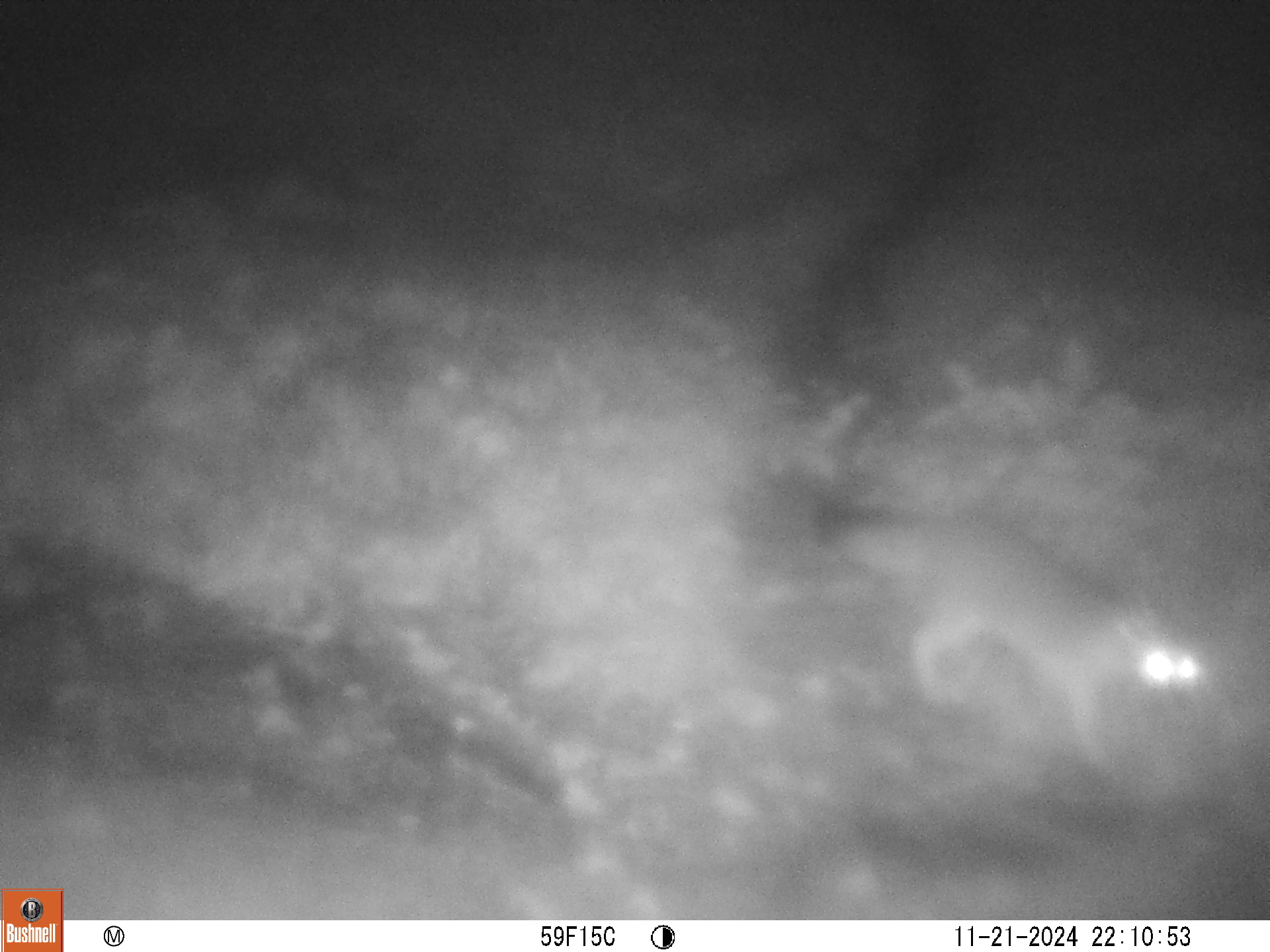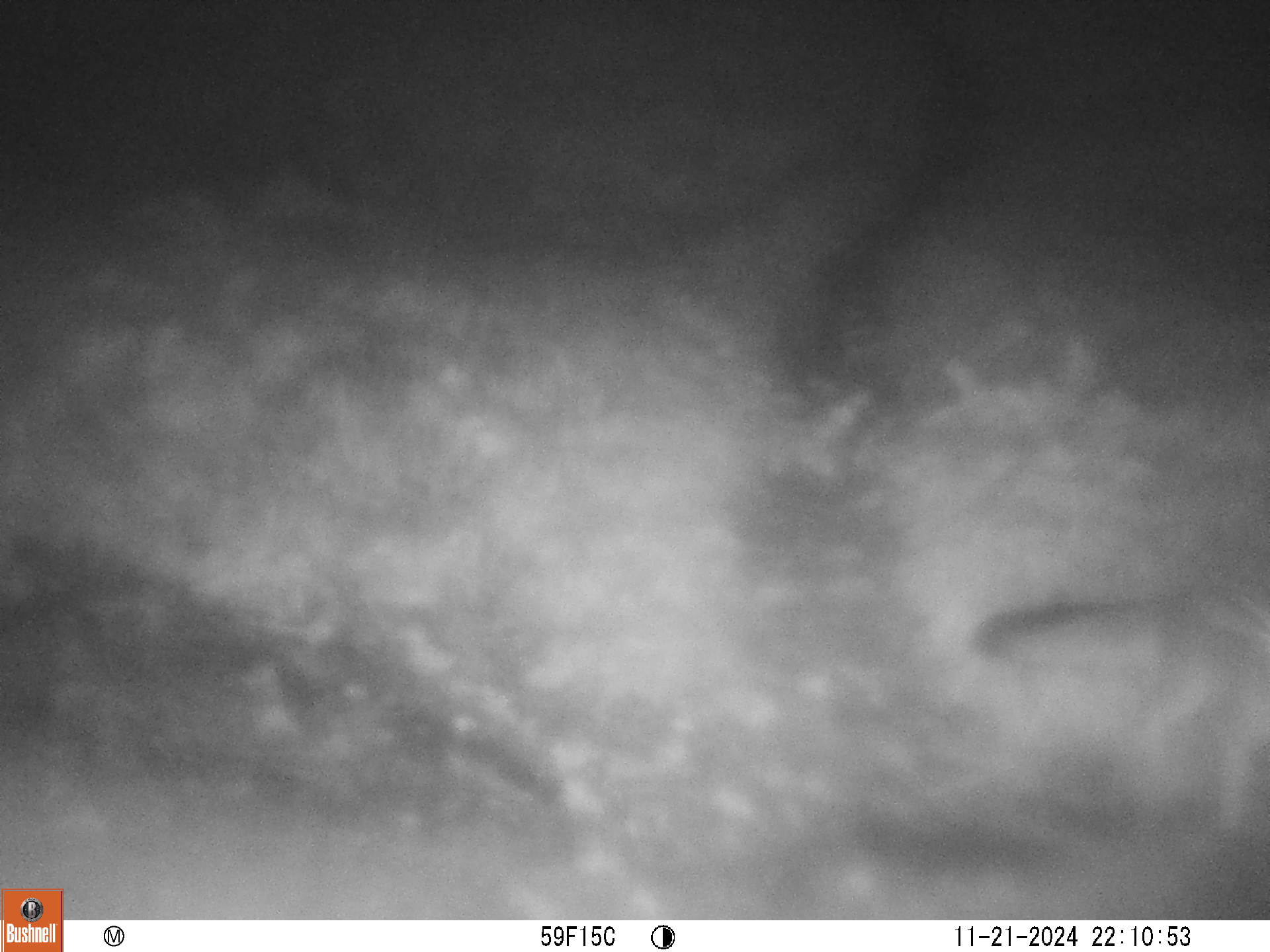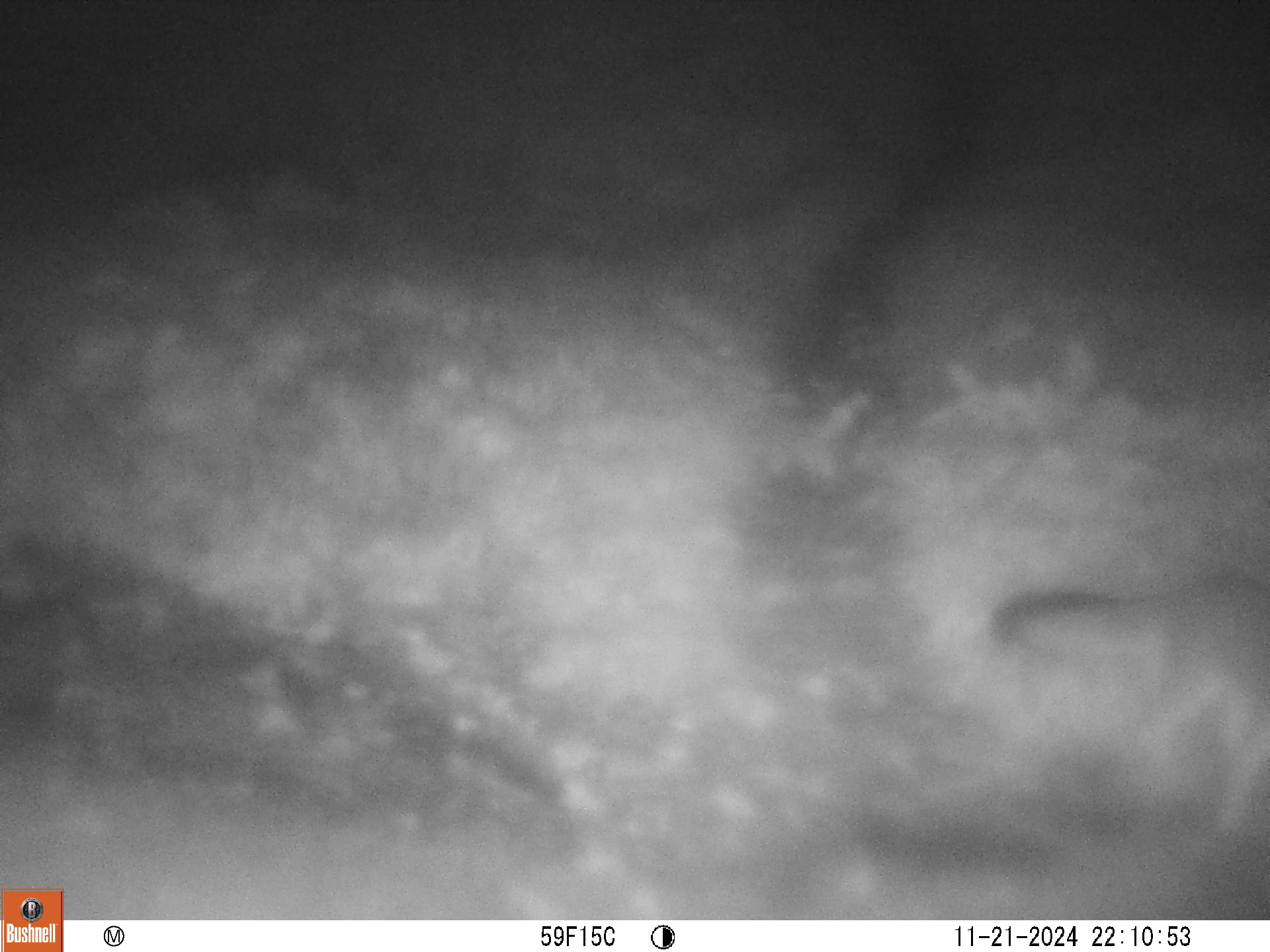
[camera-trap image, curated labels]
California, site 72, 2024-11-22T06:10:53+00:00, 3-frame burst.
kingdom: Animalia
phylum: Chordata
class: Mammalia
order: Carnivora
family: Canidae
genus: Urocyon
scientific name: Urocyon cinereoargenteus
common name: gray fox